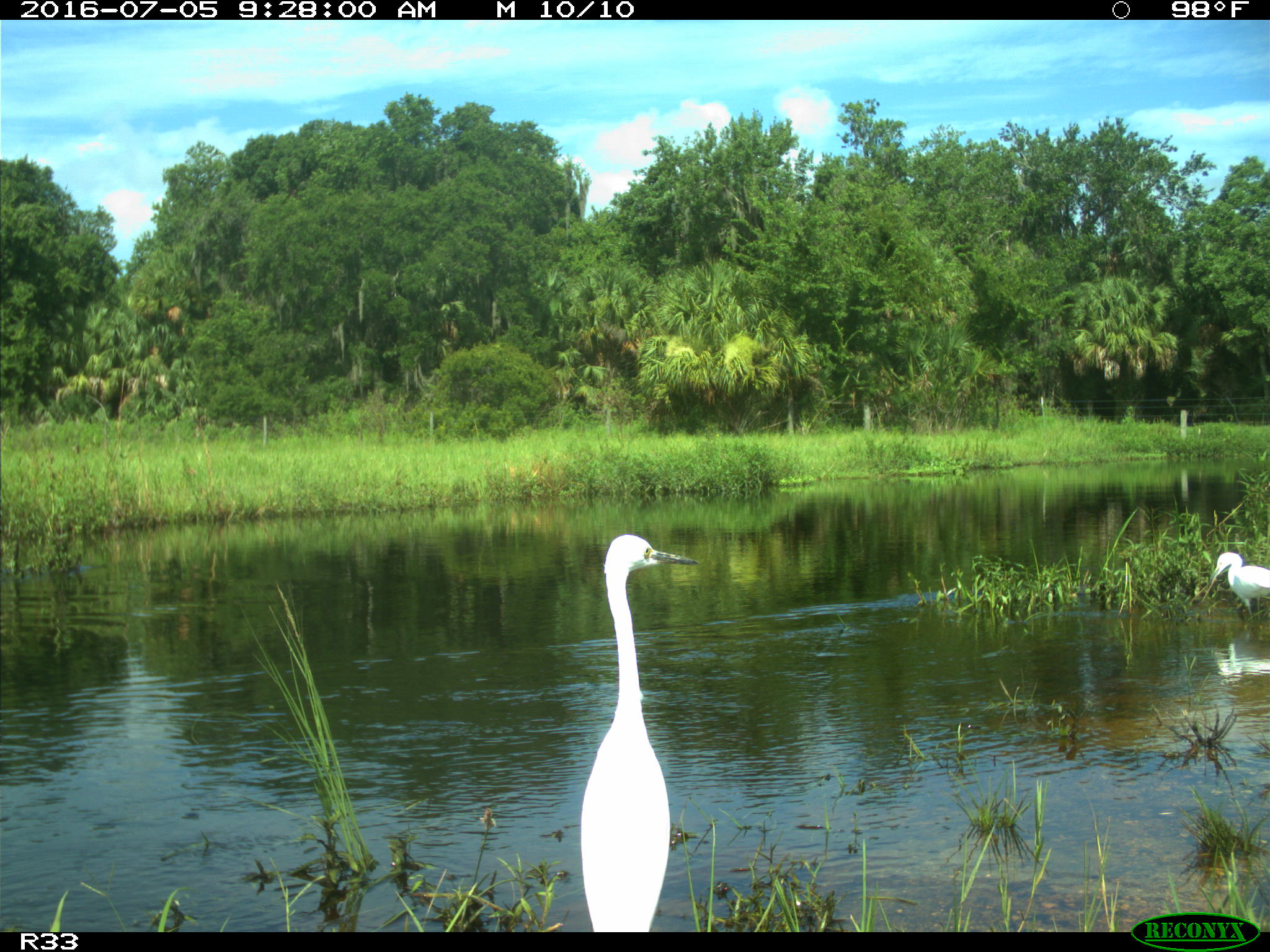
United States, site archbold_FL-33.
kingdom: Animalia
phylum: Chordata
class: Aves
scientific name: Aves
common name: birds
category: unidentified bird